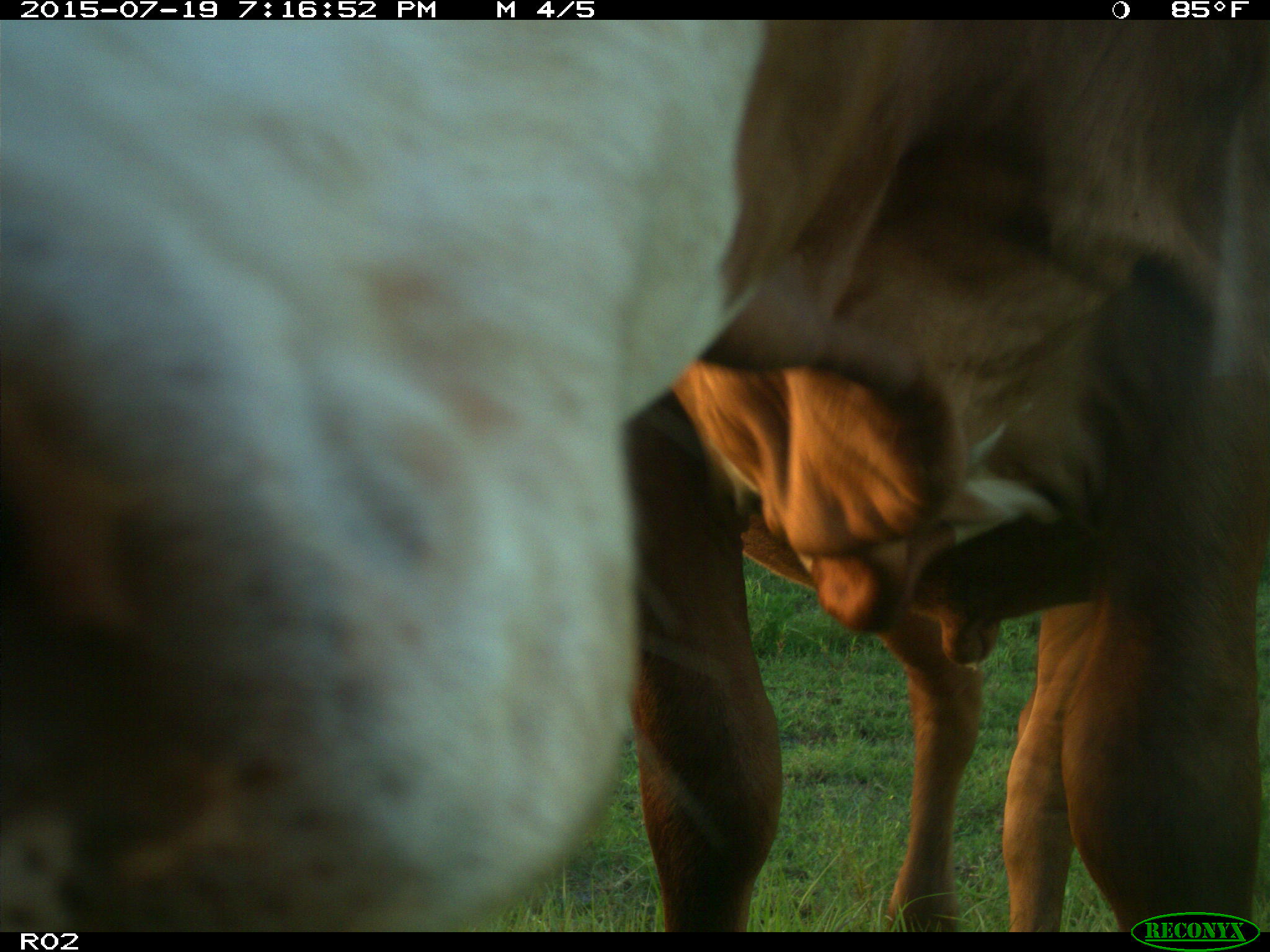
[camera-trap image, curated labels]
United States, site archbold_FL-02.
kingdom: Animalia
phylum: Chordata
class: Mammalia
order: Artiodactyla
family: Bovidae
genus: Bos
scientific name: Bos taurus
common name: domestic cow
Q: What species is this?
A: Bos taurus (domestic cow).